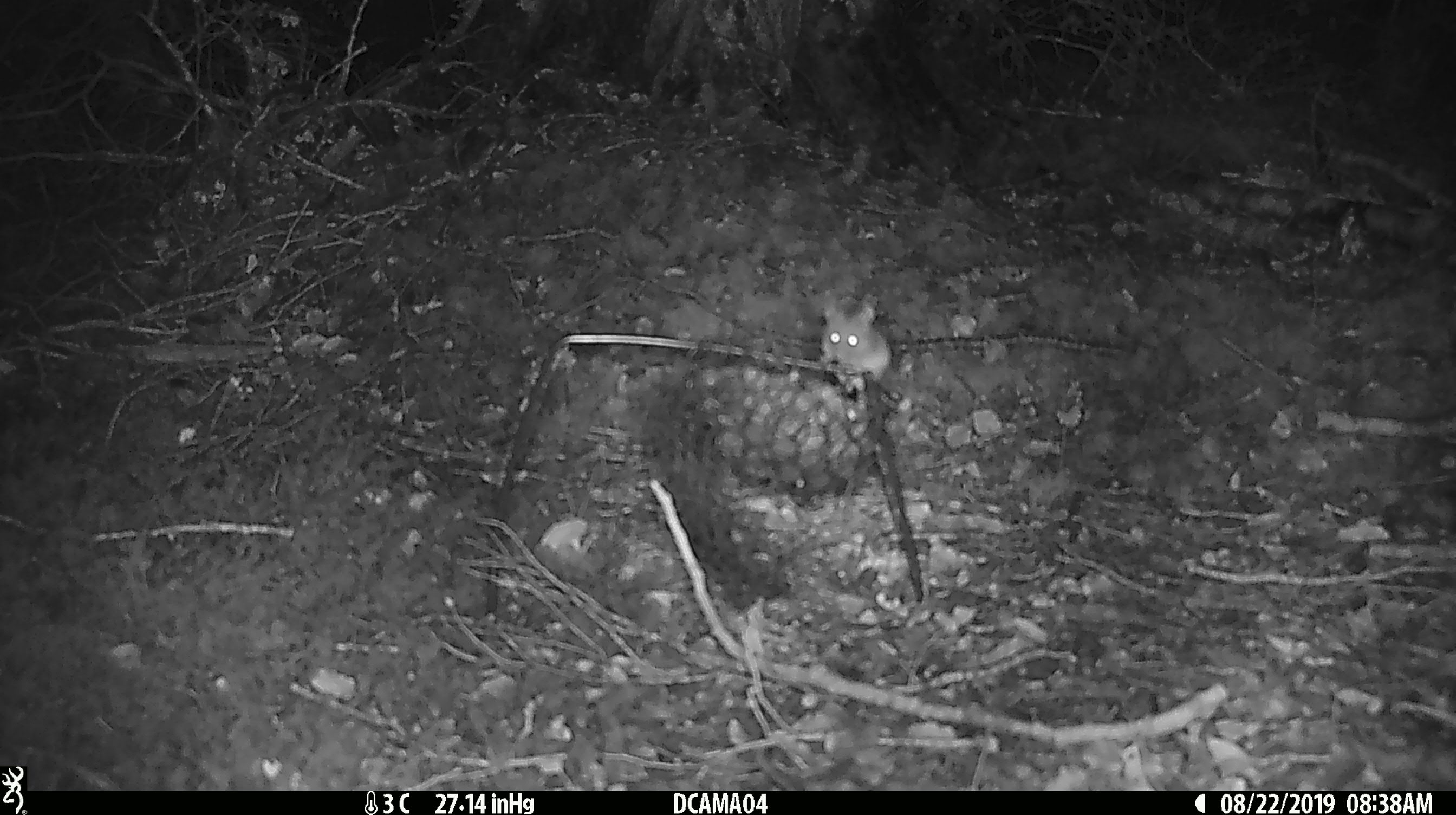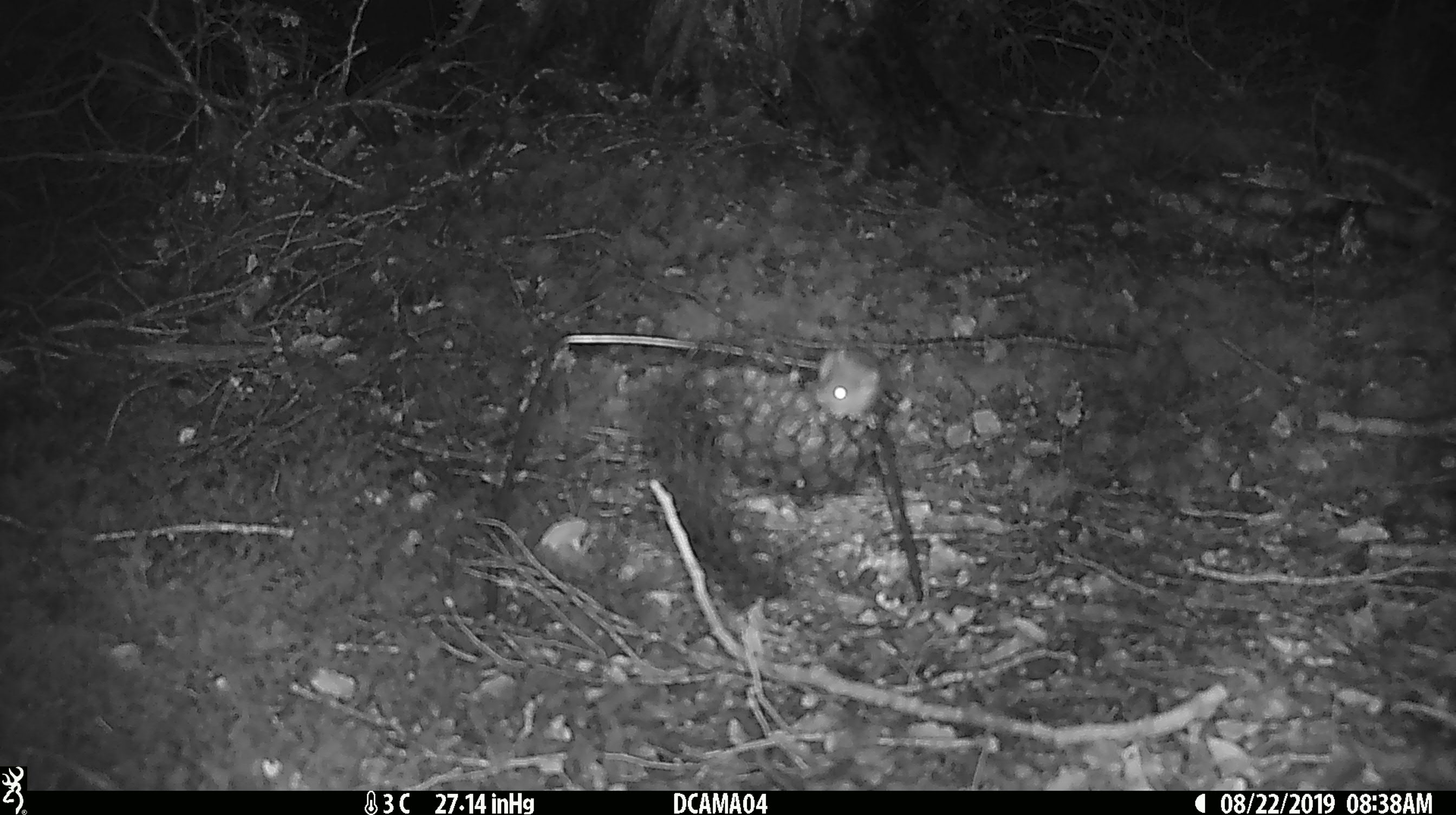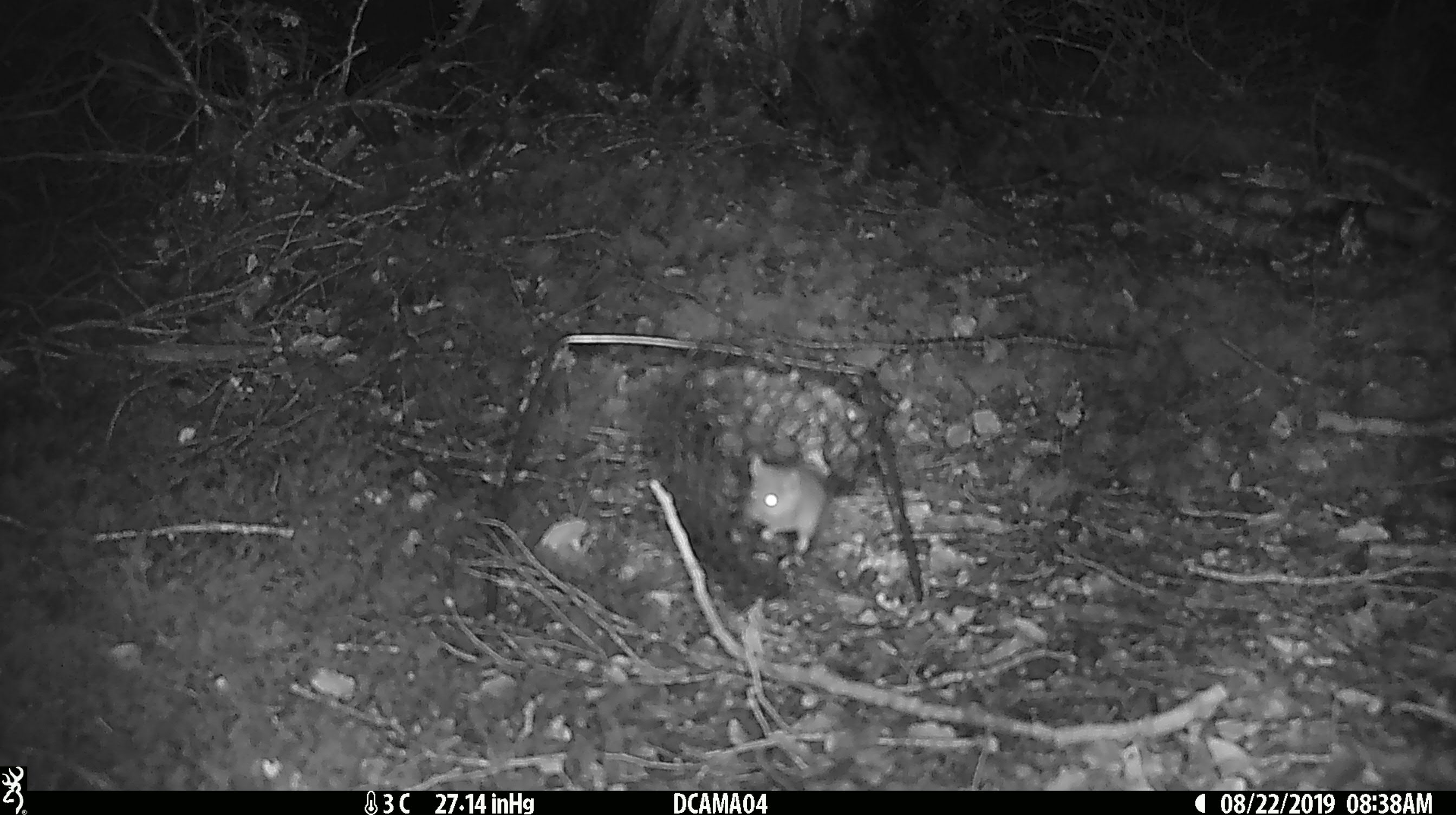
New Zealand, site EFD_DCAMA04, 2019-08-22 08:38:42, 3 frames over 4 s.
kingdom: Animalia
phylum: Chordata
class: Mammalia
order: Rodentia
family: Muridae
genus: Mus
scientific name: Mus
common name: mouse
Mouse (Mus).